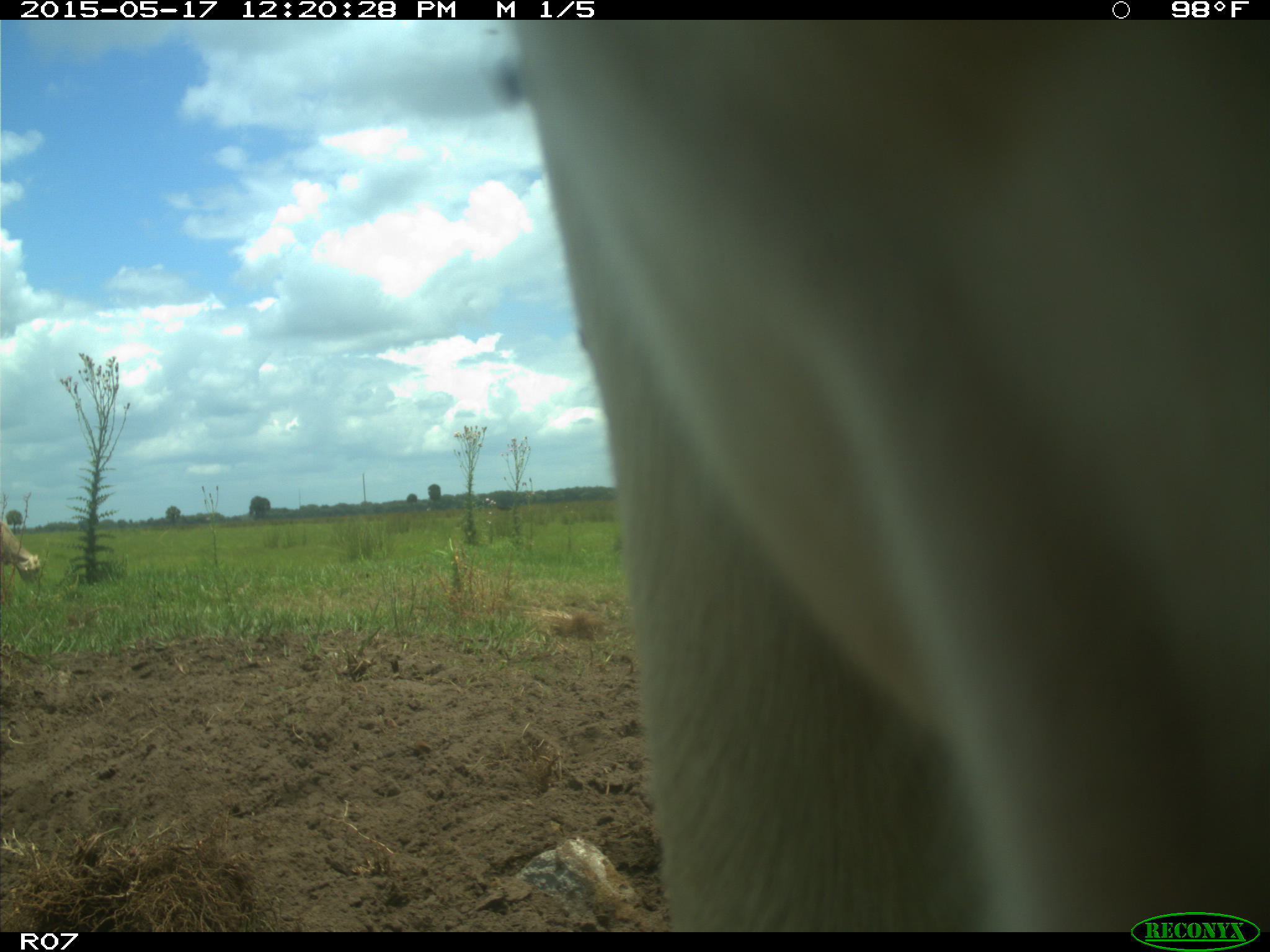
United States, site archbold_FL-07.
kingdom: Animalia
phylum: Chordata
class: Mammalia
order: Artiodactyla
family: Bovidae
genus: Bos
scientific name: Bos taurus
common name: domestic cow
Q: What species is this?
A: Bos taurus (domestic cow).